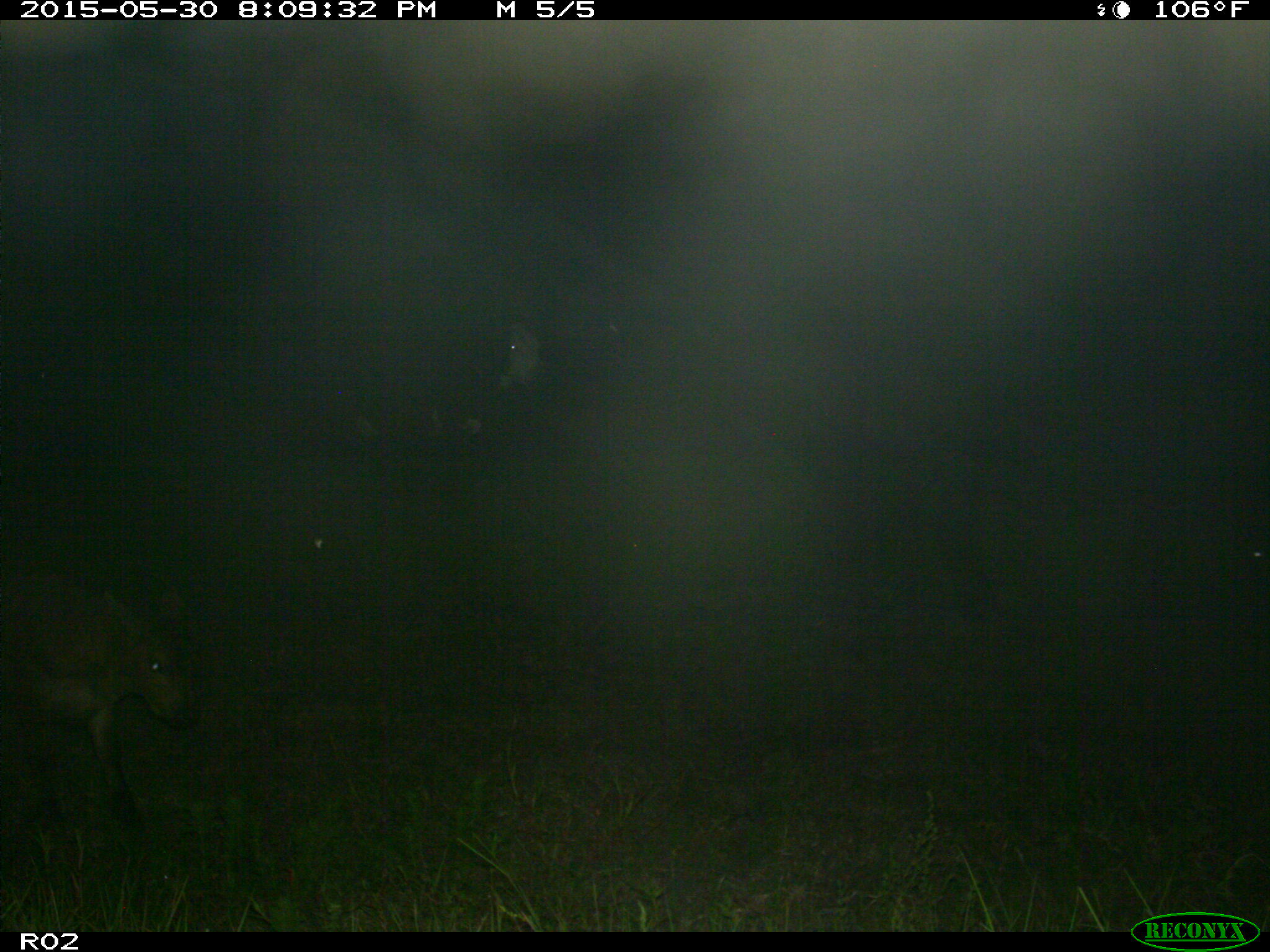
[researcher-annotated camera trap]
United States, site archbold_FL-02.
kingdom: Animalia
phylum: Chordata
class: Mammalia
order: Artiodactyla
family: Bovidae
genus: Bos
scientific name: Bos taurus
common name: domestic cow